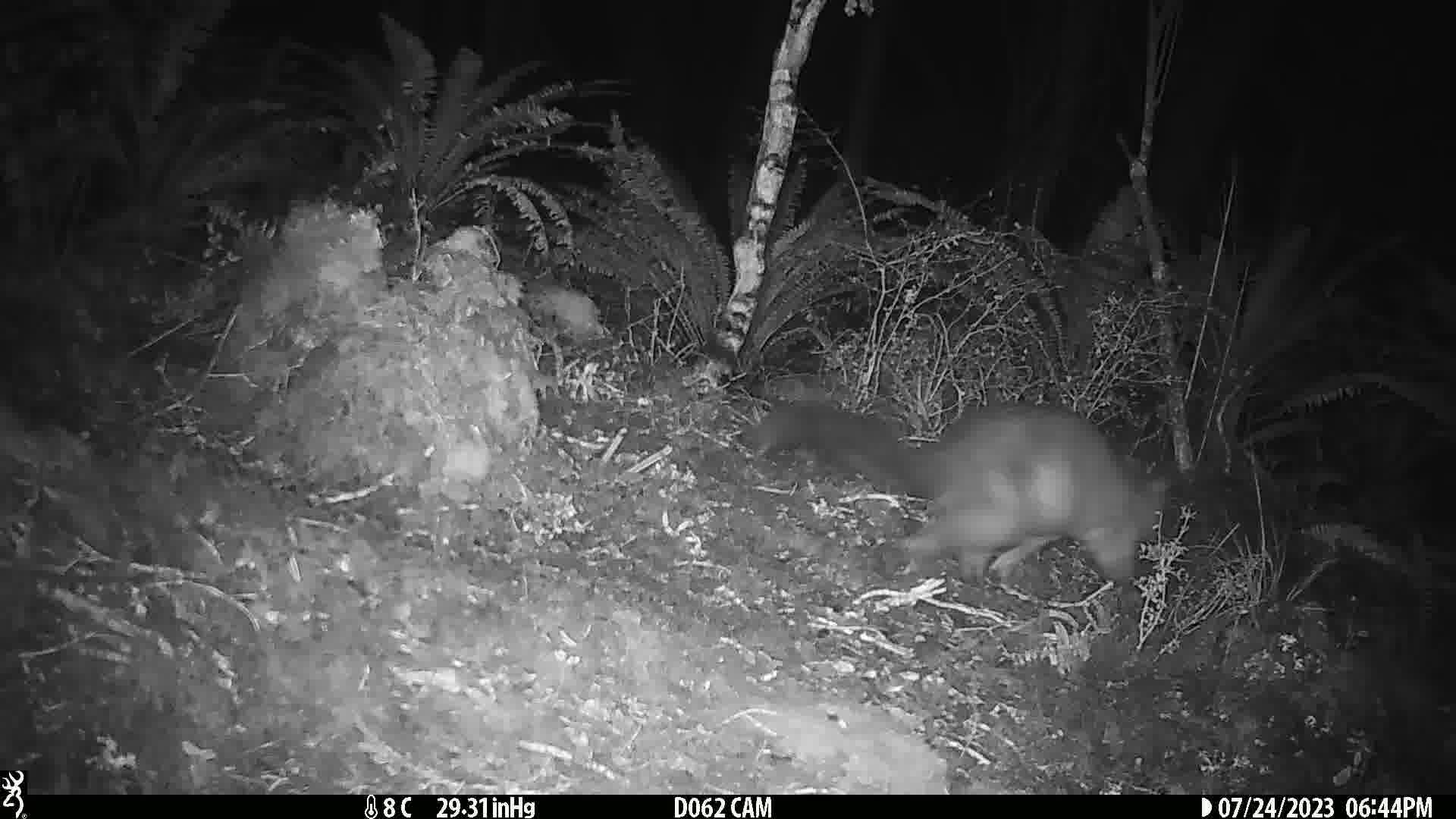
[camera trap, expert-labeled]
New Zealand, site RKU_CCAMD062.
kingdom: Animalia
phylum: Chordata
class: Mammalia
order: Diprotodontia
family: Phalangeridae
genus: Trichosurus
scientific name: Trichosurus vulpecula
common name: common brushtail possum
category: possum